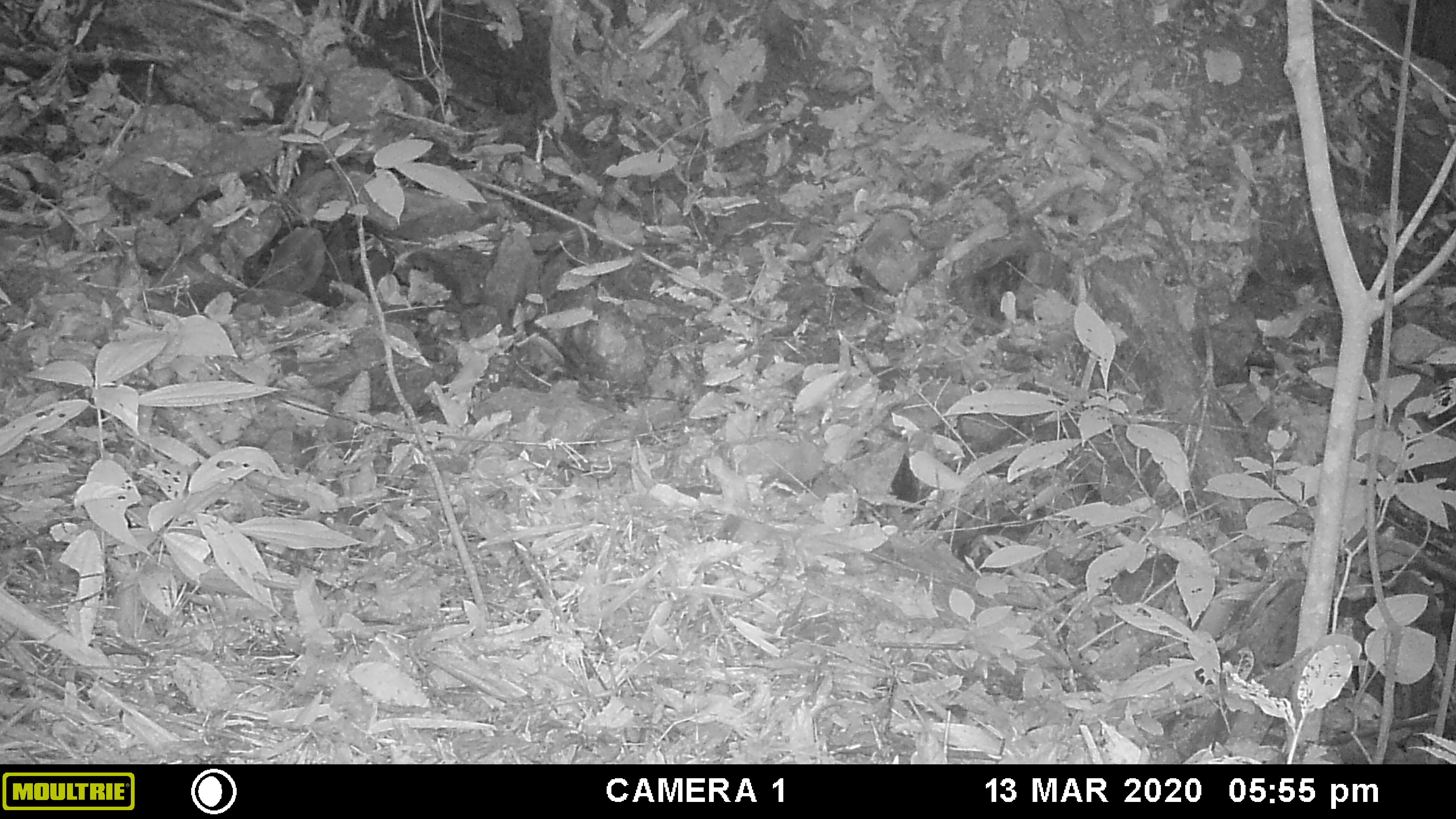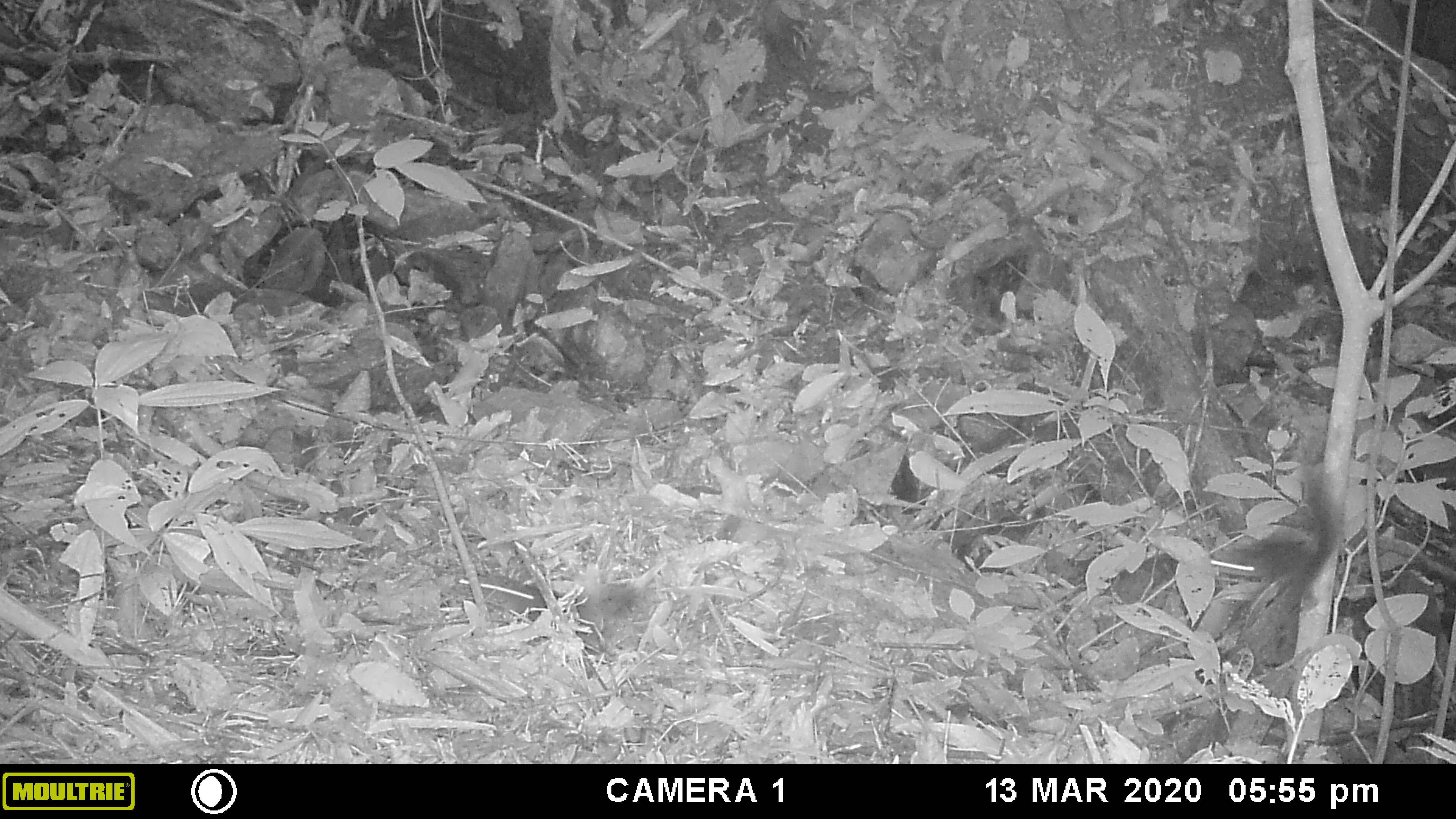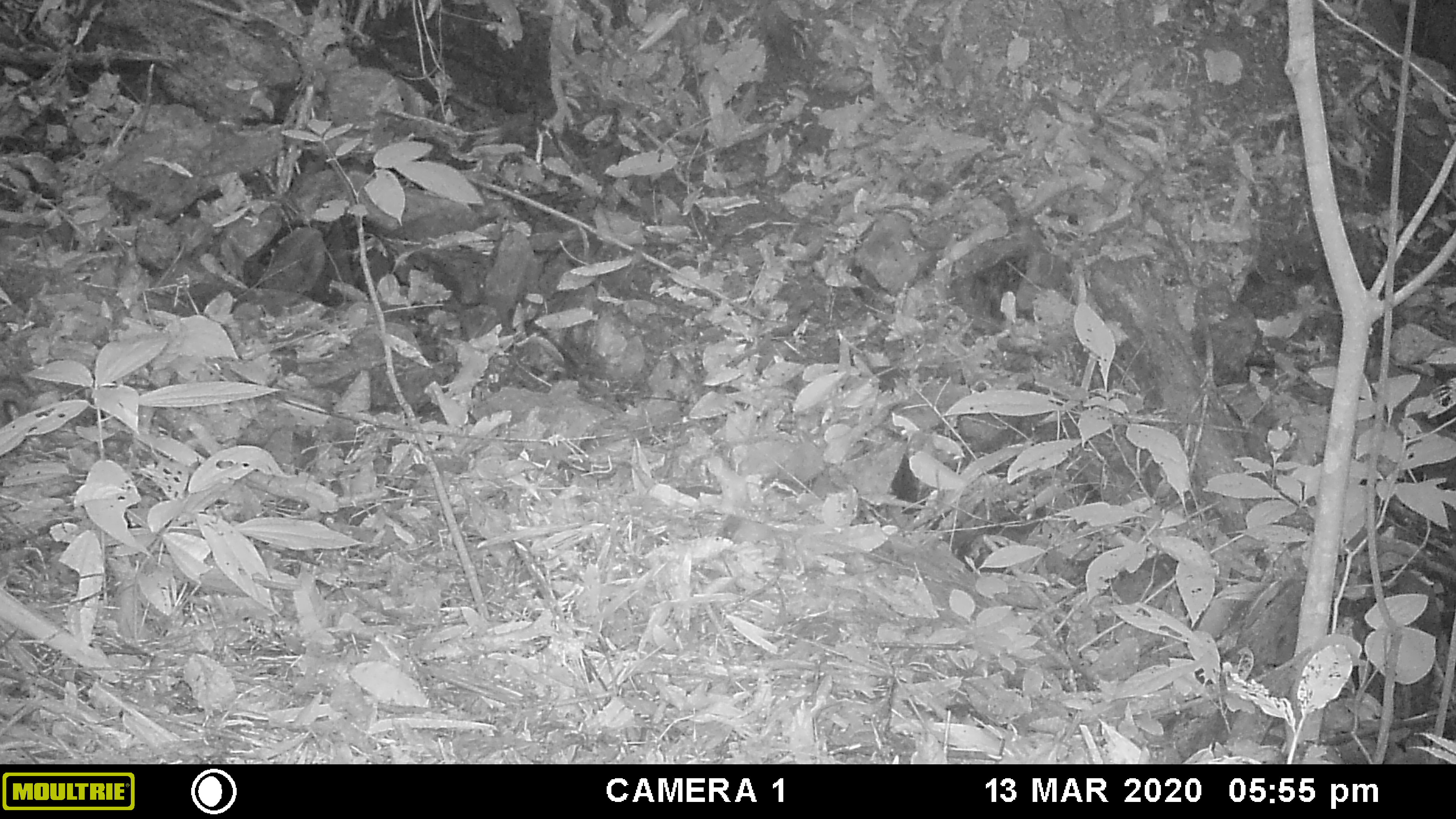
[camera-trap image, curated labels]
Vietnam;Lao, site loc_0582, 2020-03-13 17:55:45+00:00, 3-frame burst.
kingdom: Animalia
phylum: Chordata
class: Mammalia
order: Rodentia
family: Sciuridae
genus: Dremomys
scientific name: Dremomys rufigenis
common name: red-cheeked squirrel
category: red cheeked squirrel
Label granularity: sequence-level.